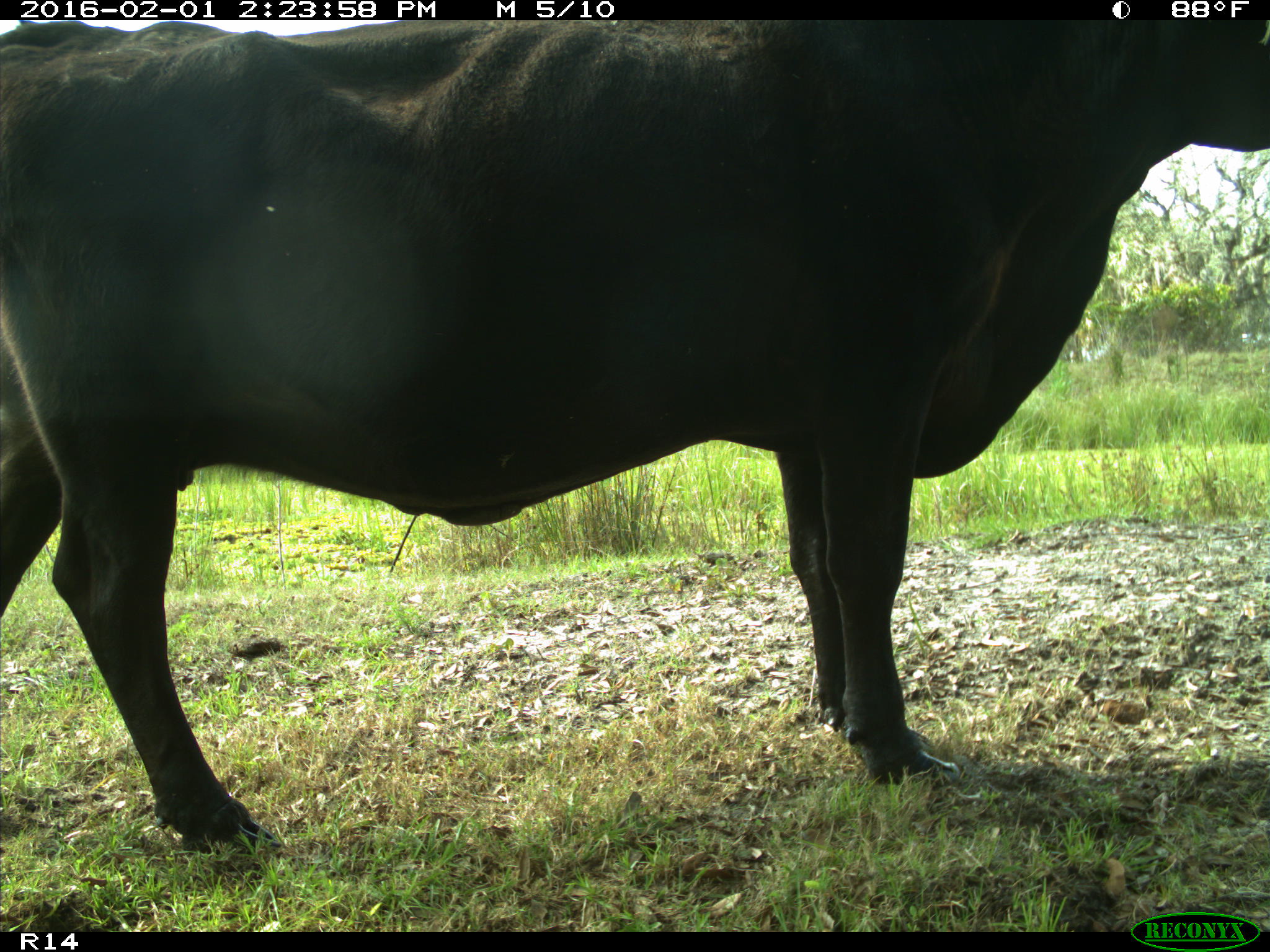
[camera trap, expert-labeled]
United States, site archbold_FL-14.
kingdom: Animalia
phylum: Chordata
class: Mammalia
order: Artiodactyla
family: Bovidae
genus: Bos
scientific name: Bos taurus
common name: domestic cow